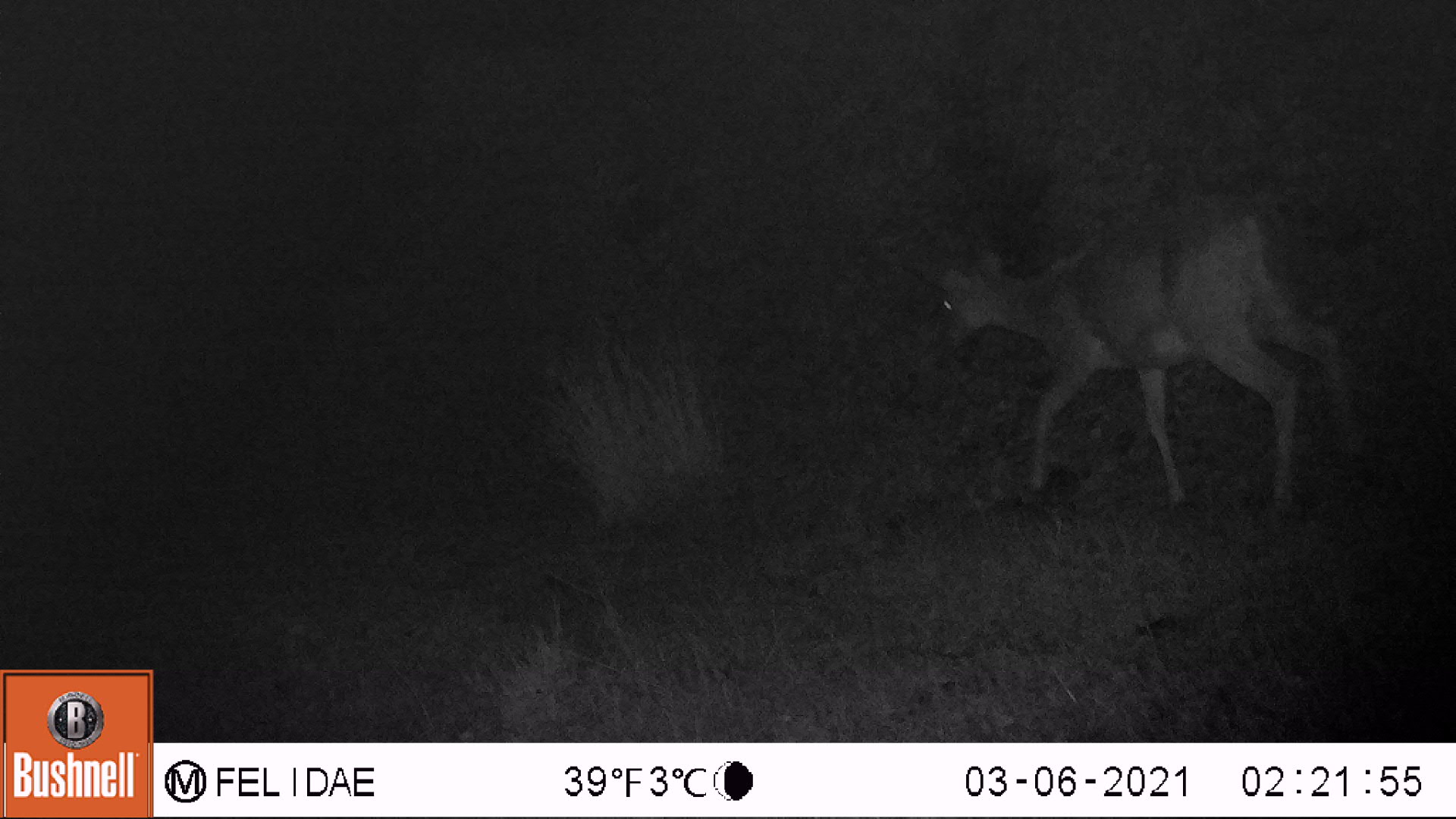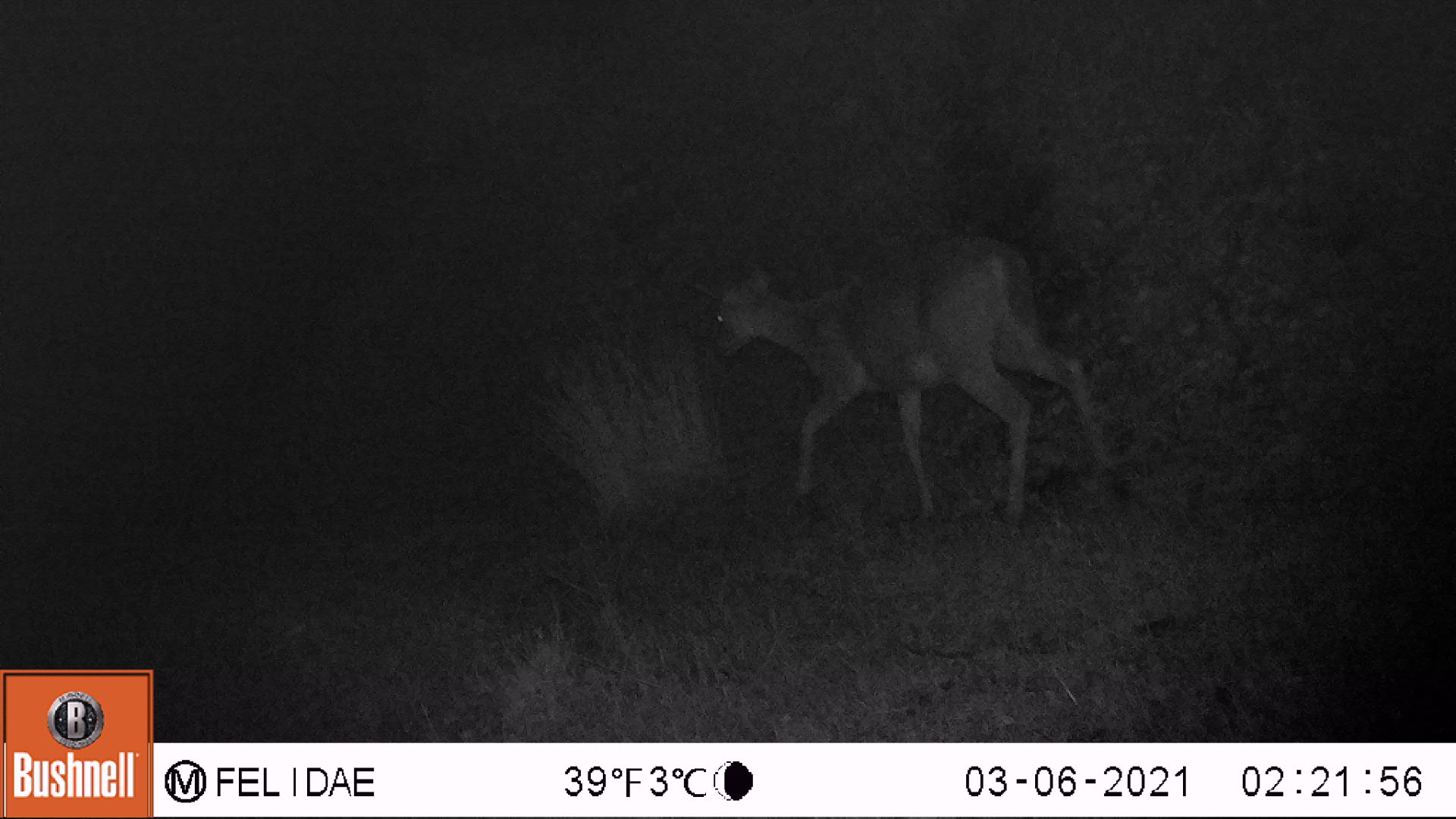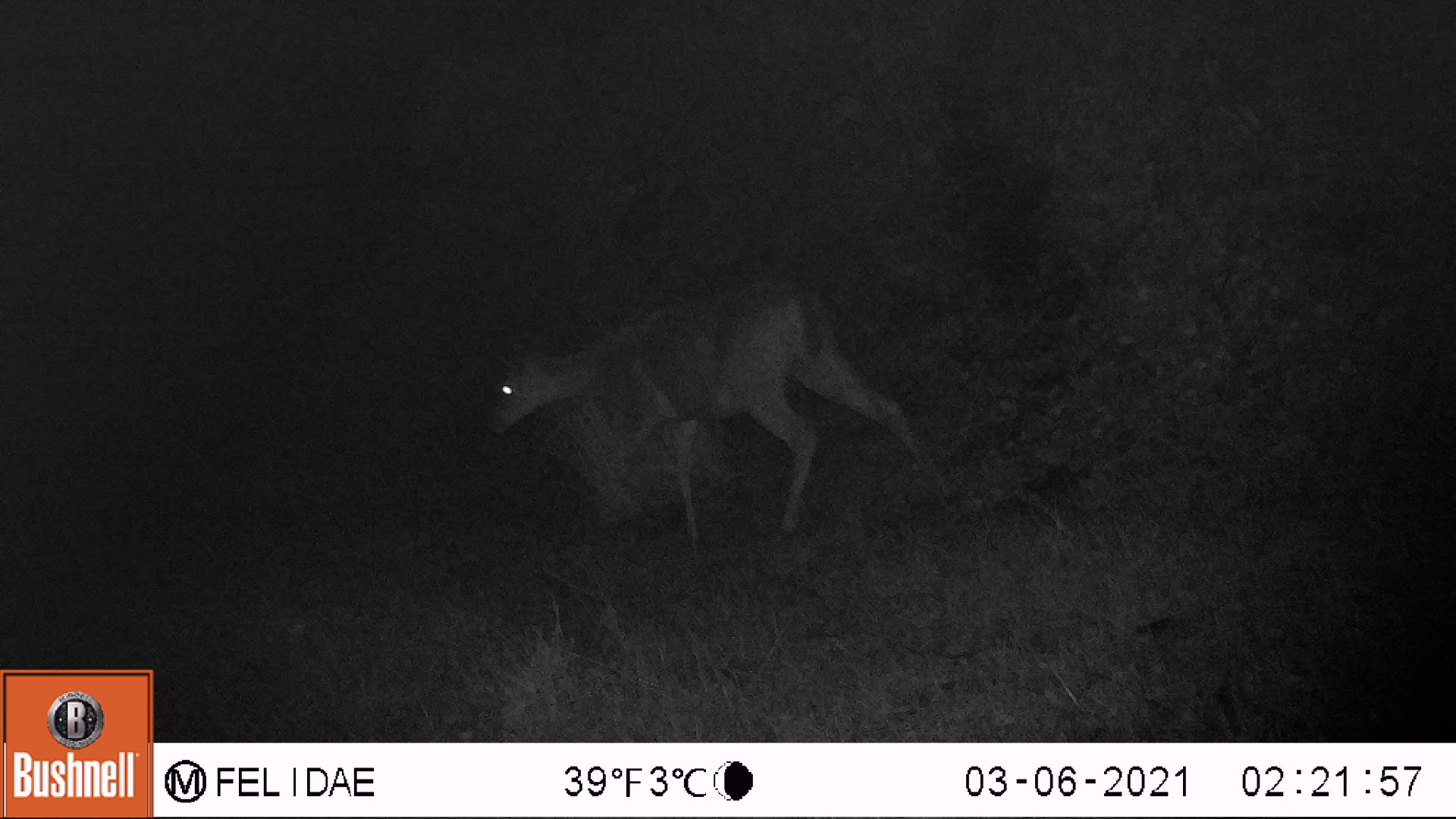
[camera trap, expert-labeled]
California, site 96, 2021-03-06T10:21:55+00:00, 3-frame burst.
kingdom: Animalia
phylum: Chordata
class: Mammalia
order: Artiodactyla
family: Cervidae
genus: Odocoileus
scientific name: Odocoileus hemionus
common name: mule deer